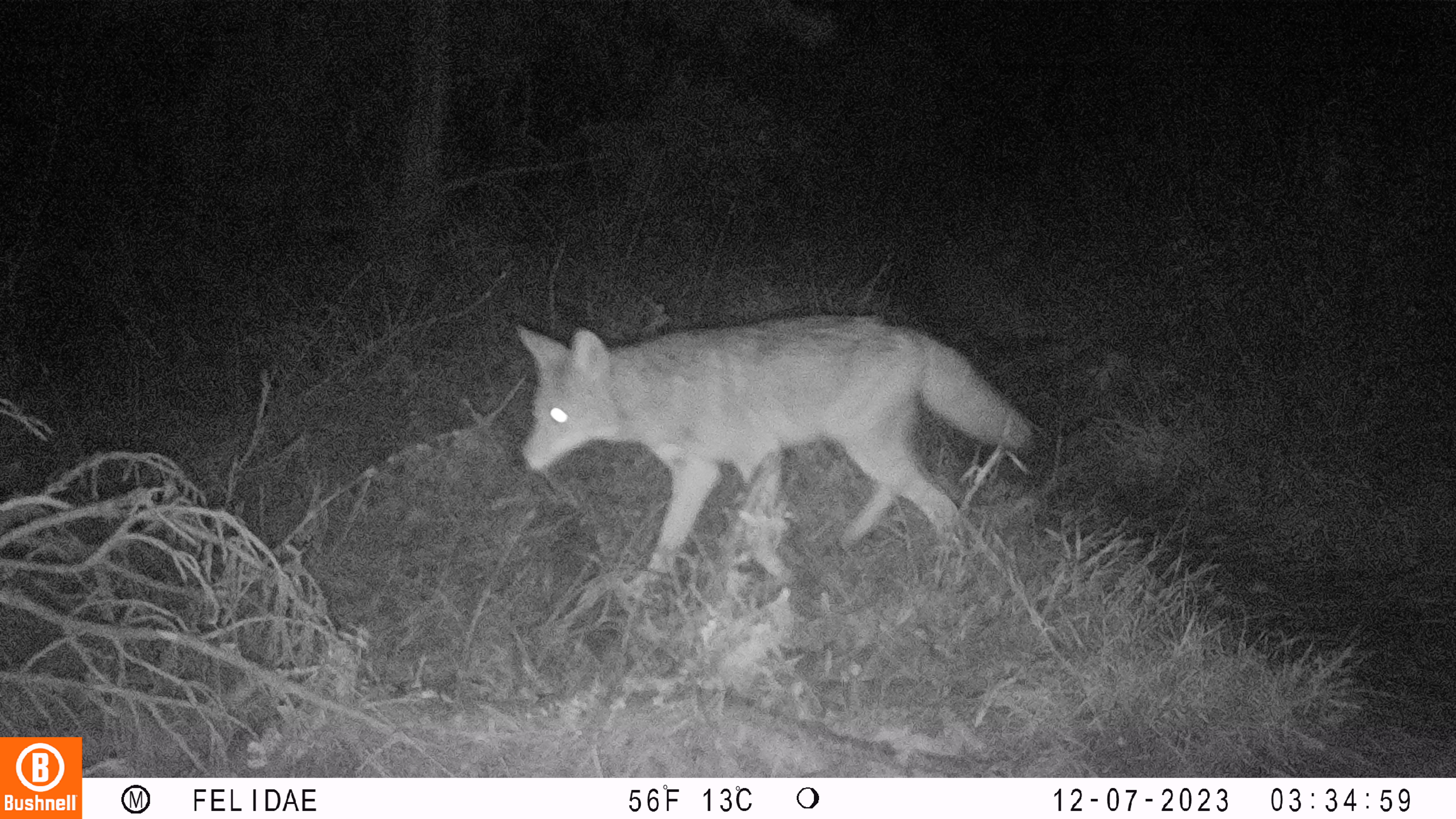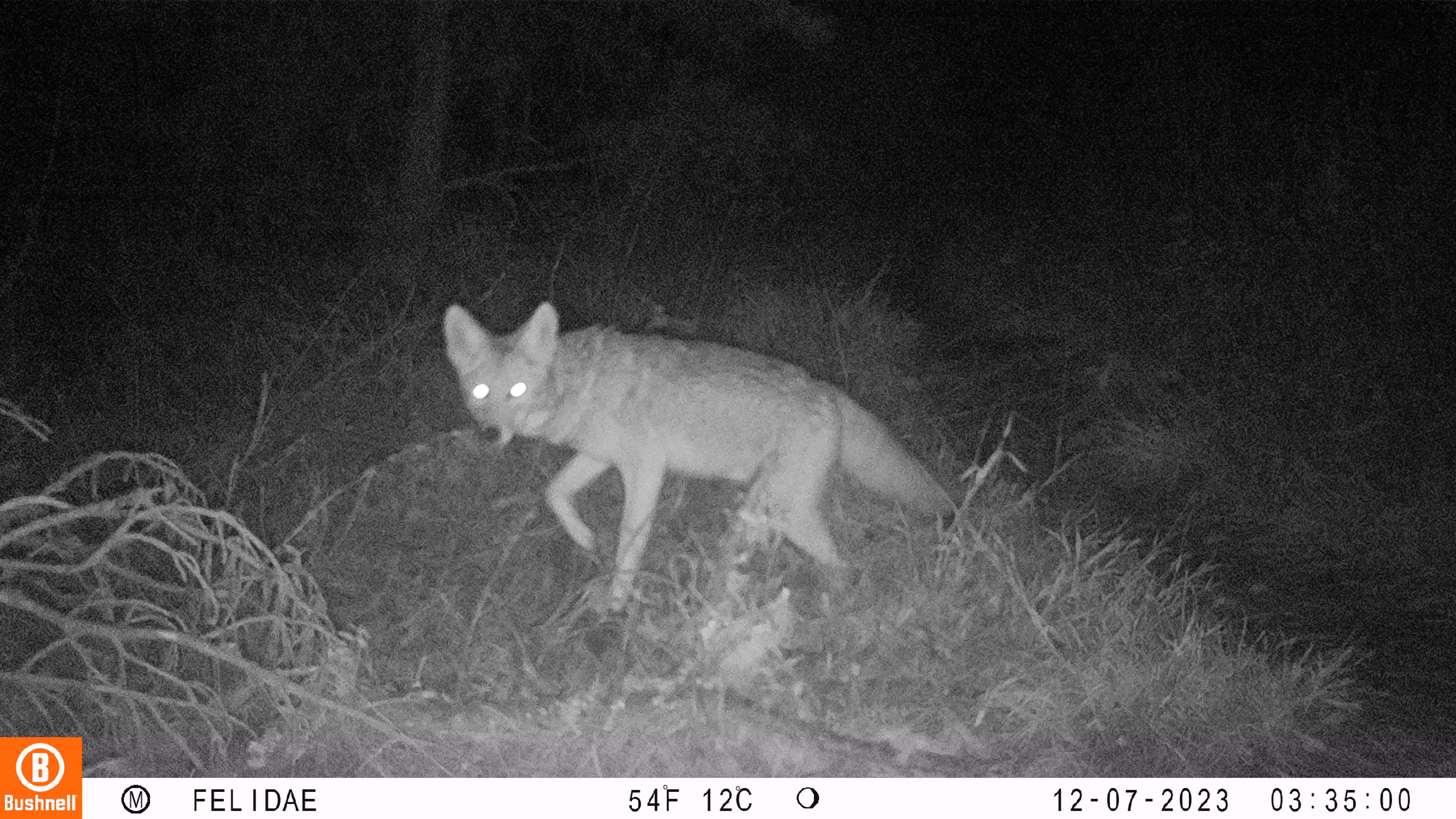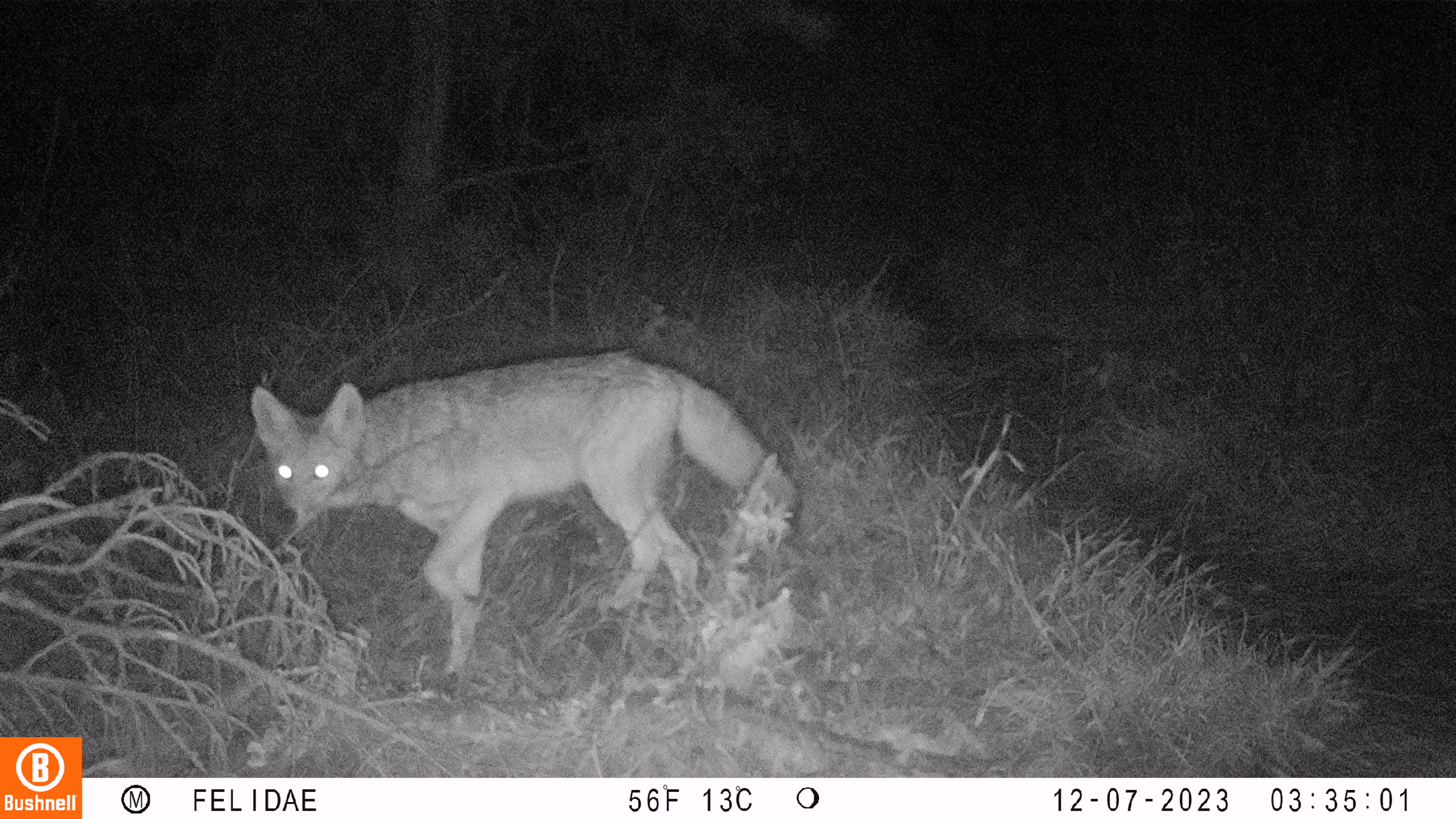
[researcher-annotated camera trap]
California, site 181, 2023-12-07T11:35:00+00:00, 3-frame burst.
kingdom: Animalia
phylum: Chordata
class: Mammalia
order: Carnivora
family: Canidae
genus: Canis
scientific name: Canis latrans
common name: coyote